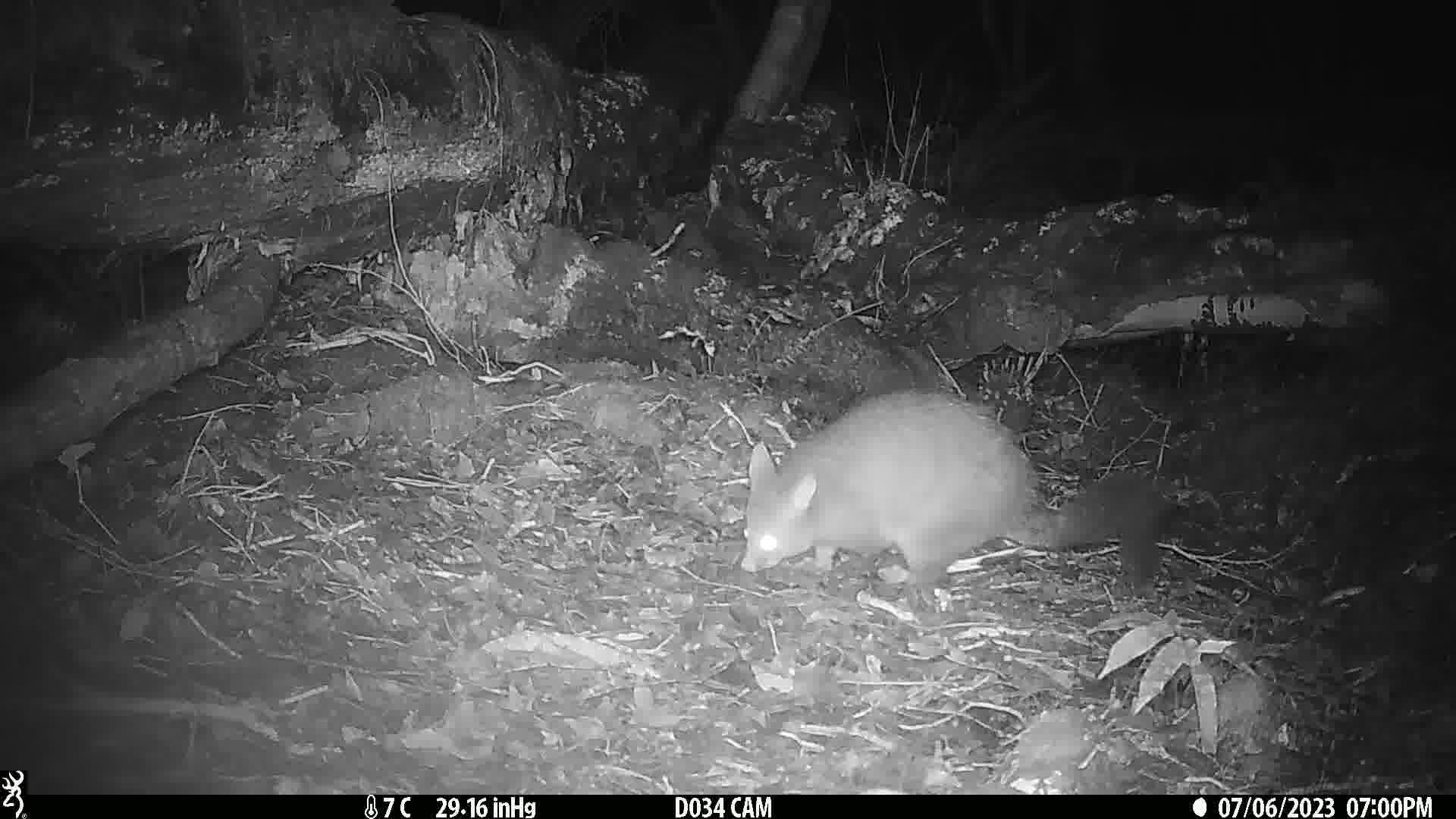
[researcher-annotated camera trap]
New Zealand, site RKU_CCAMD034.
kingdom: Animalia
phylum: Chordata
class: Mammalia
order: Diprotodontia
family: Phalangeridae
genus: Trichosurus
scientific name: Trichosurus vulpecula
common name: common brushtail possum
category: possum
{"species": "possum (common brushtail possum) (Trichosurus vulpecula)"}